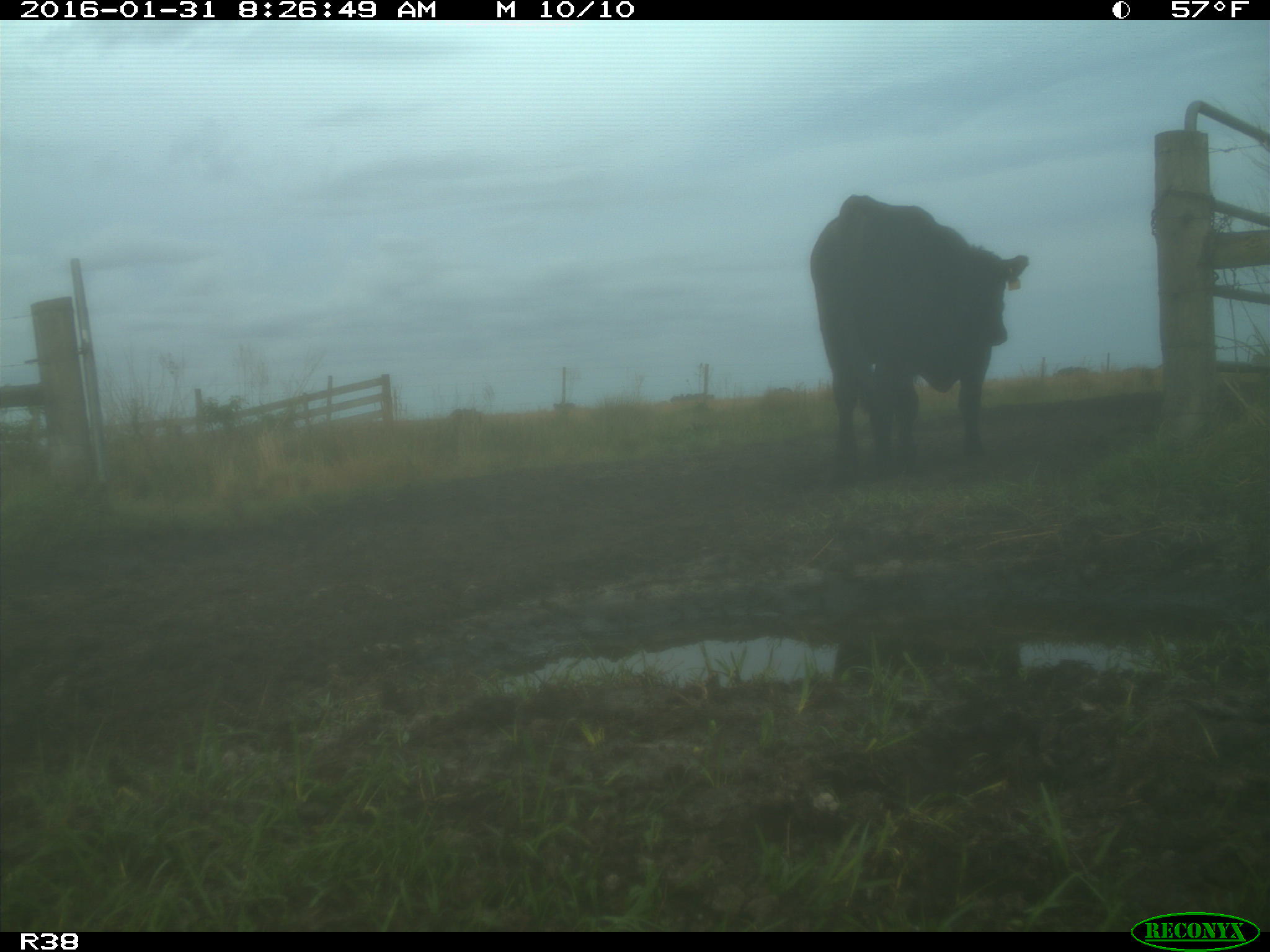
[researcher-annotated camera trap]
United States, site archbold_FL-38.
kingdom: Animalia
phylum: Chordata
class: Mammalia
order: Artiodactyla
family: Bovidae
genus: Bos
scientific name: Bos taurus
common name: domestic cow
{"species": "Bos taurus (domestic cow)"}